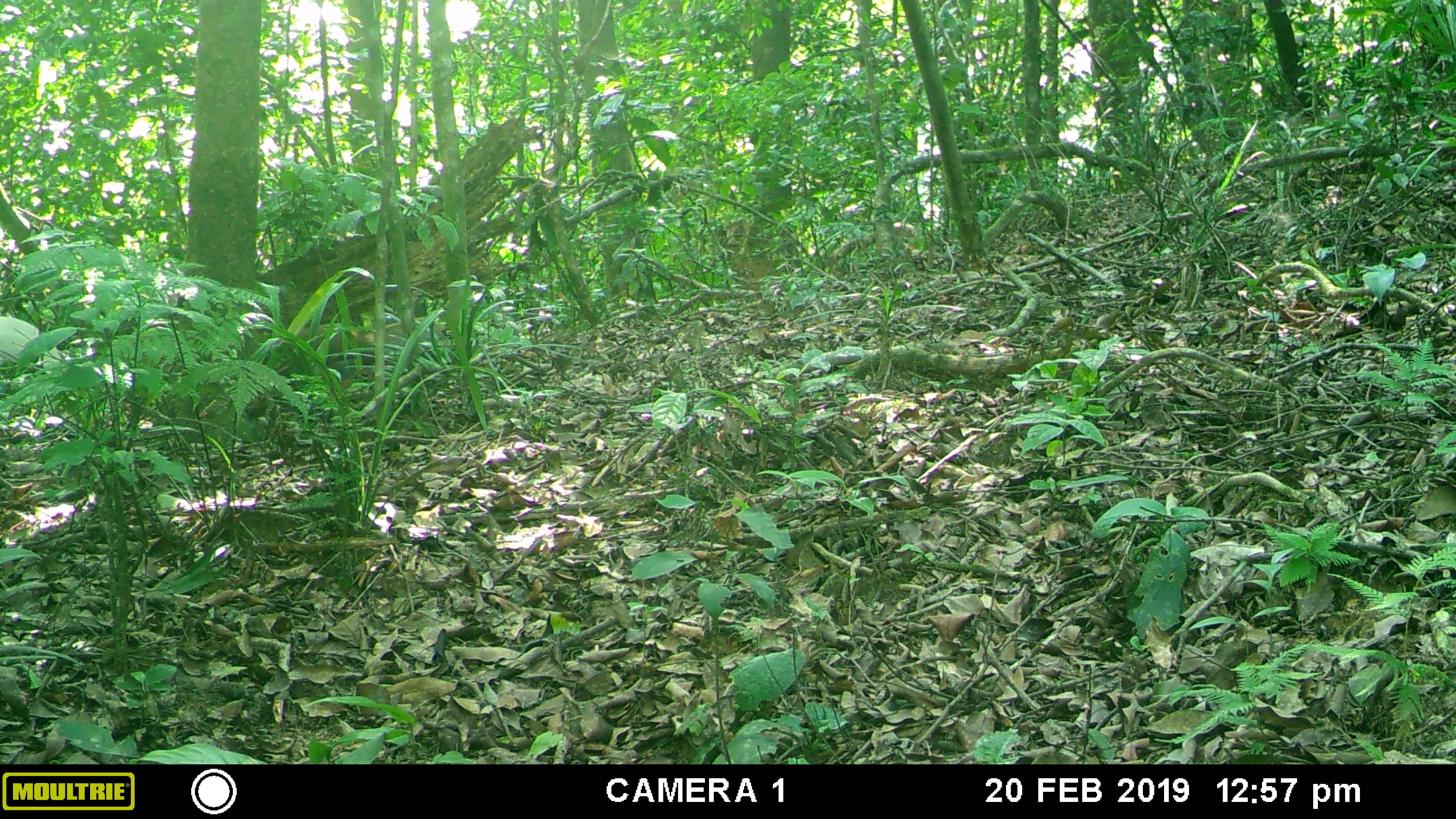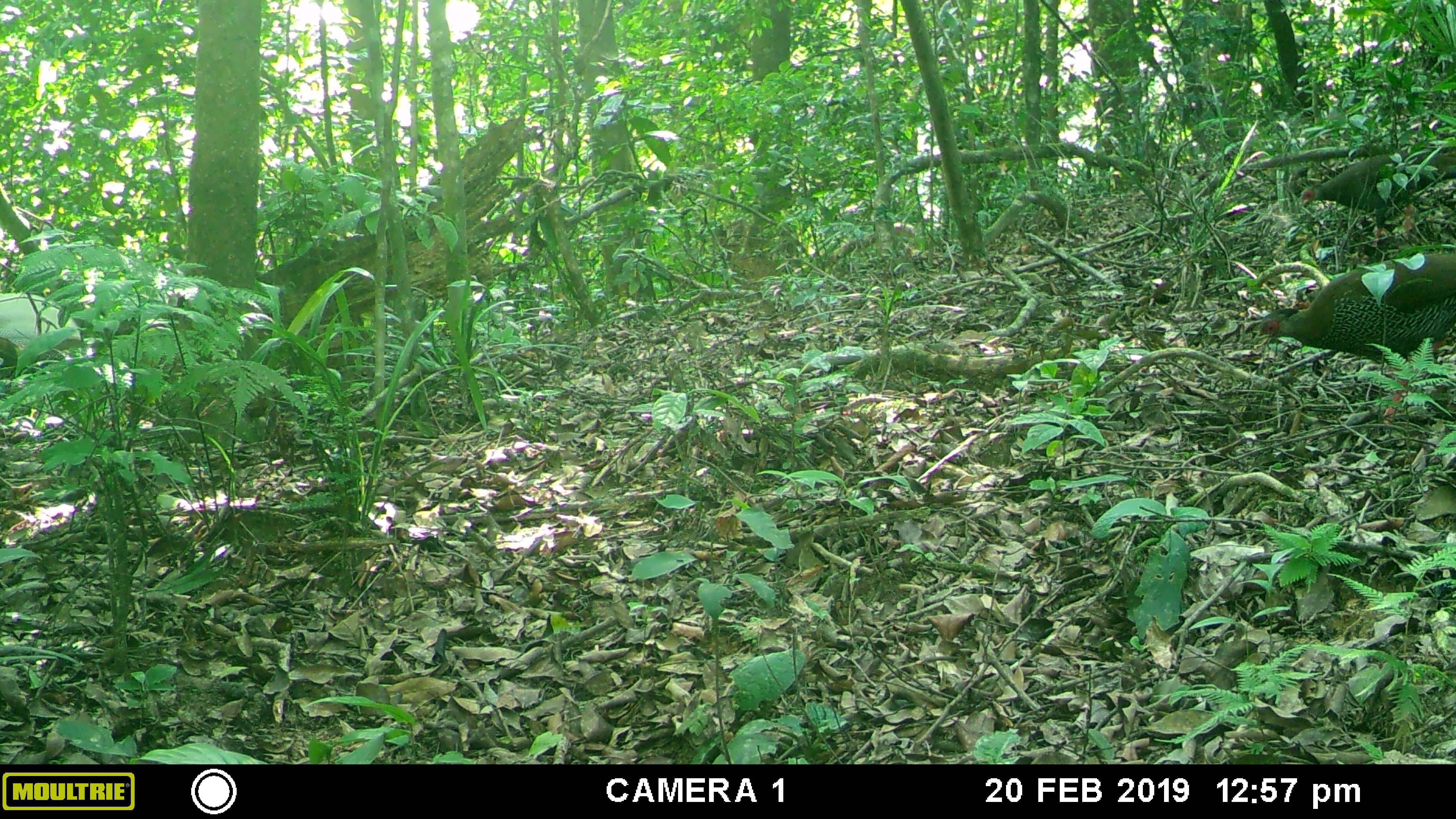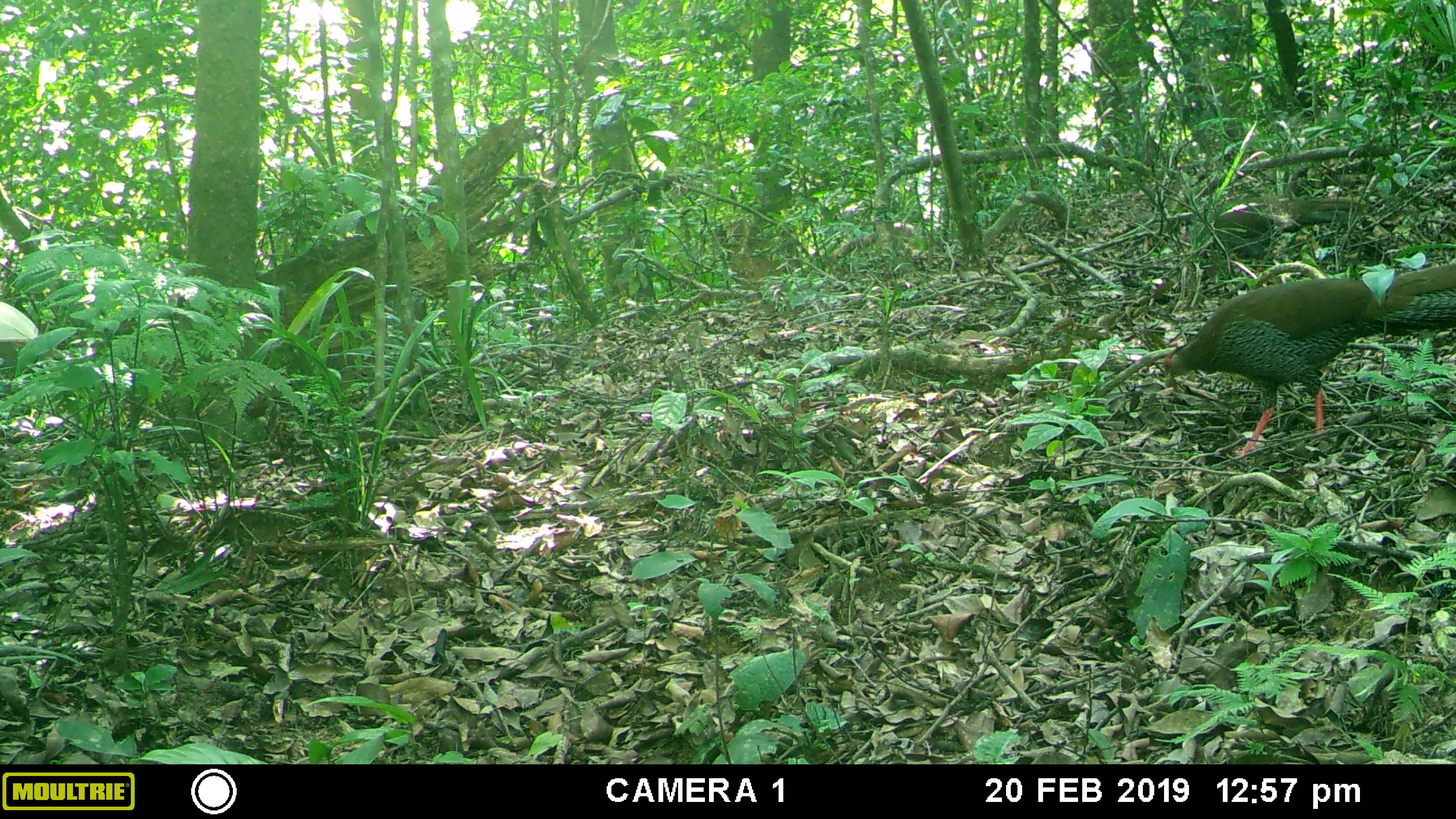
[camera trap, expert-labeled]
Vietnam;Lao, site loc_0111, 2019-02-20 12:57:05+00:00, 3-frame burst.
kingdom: Animalia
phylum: Chordata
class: Aves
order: Galliformes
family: Phasianidae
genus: Lophura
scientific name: Lophura nycthemera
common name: silver pheasant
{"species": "silver pheasant (Lophura nycthemera)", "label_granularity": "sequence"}